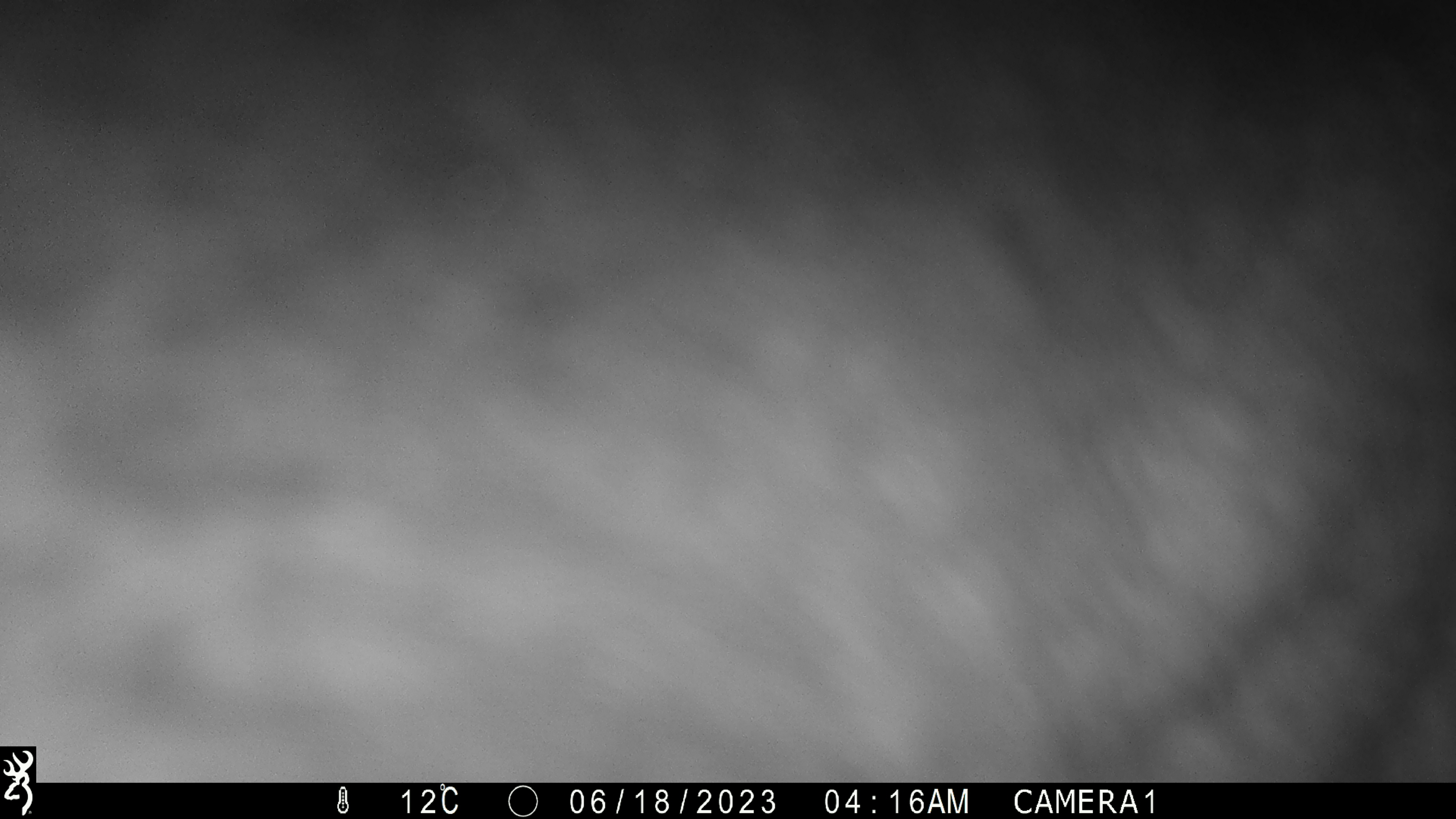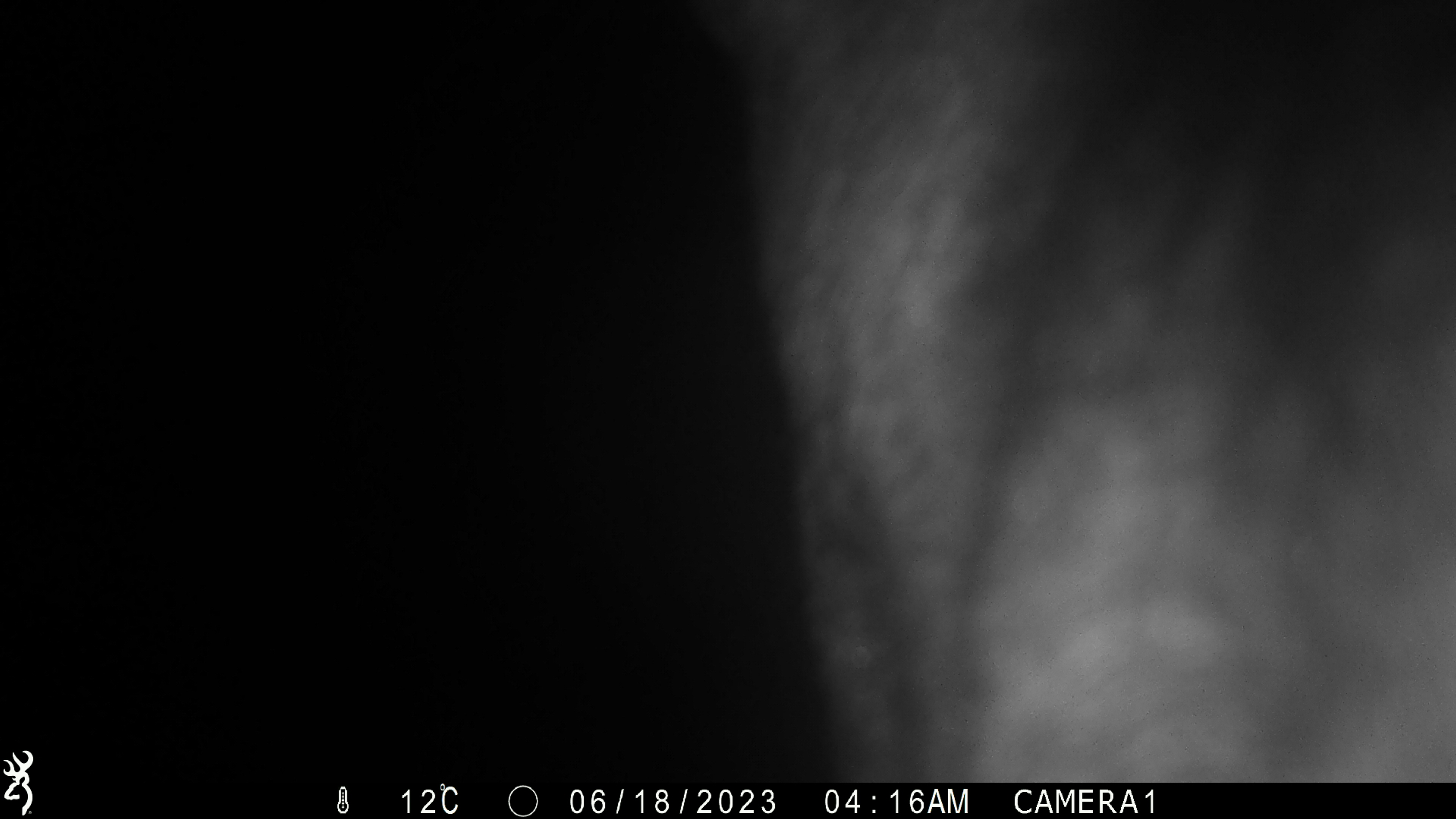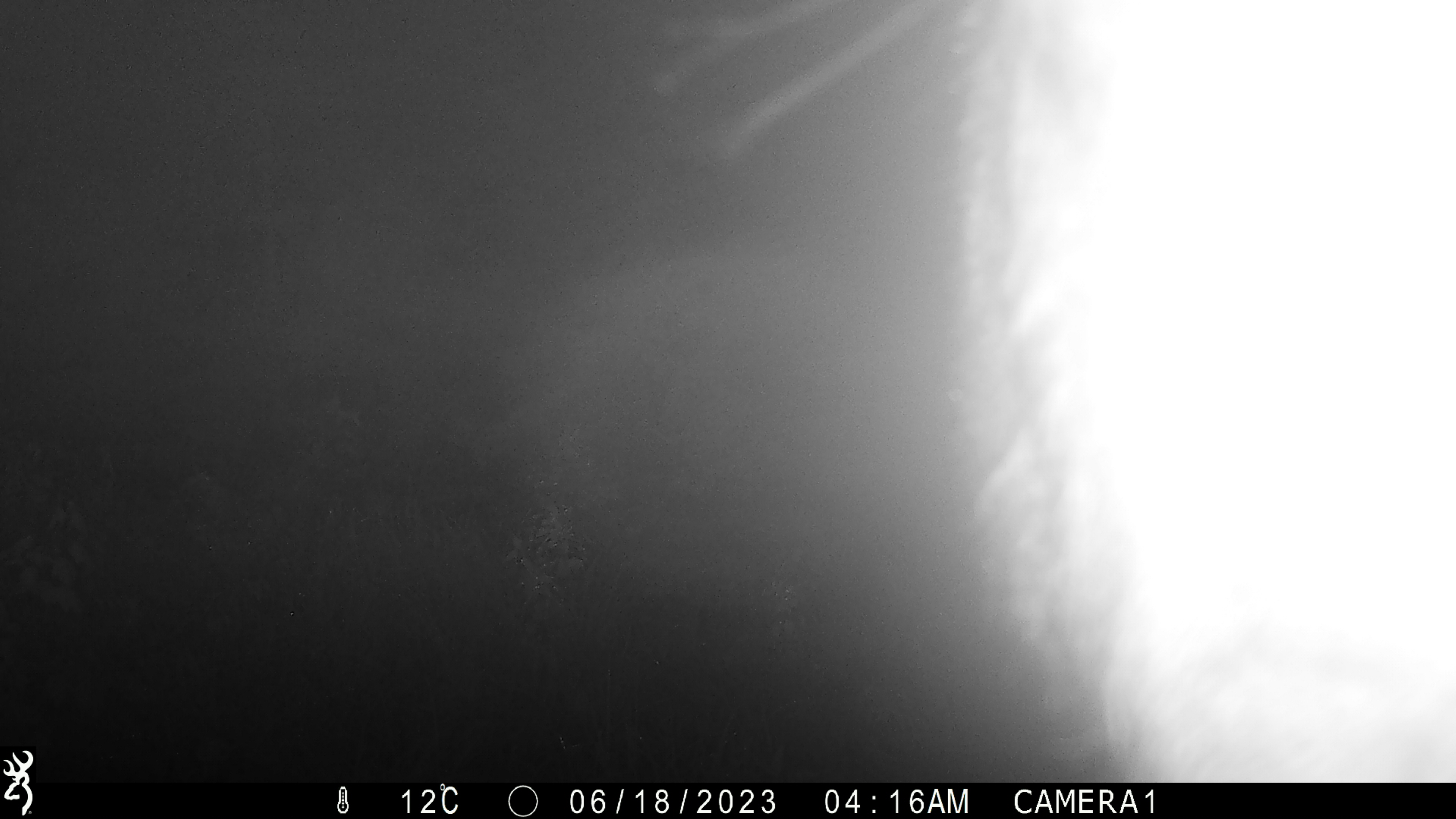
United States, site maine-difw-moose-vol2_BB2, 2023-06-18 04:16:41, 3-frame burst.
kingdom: Animalia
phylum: Chordata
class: Mammalia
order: Artiodactyla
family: Cervidae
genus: Alces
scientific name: Alces alces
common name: moose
Moose (Alces alces).